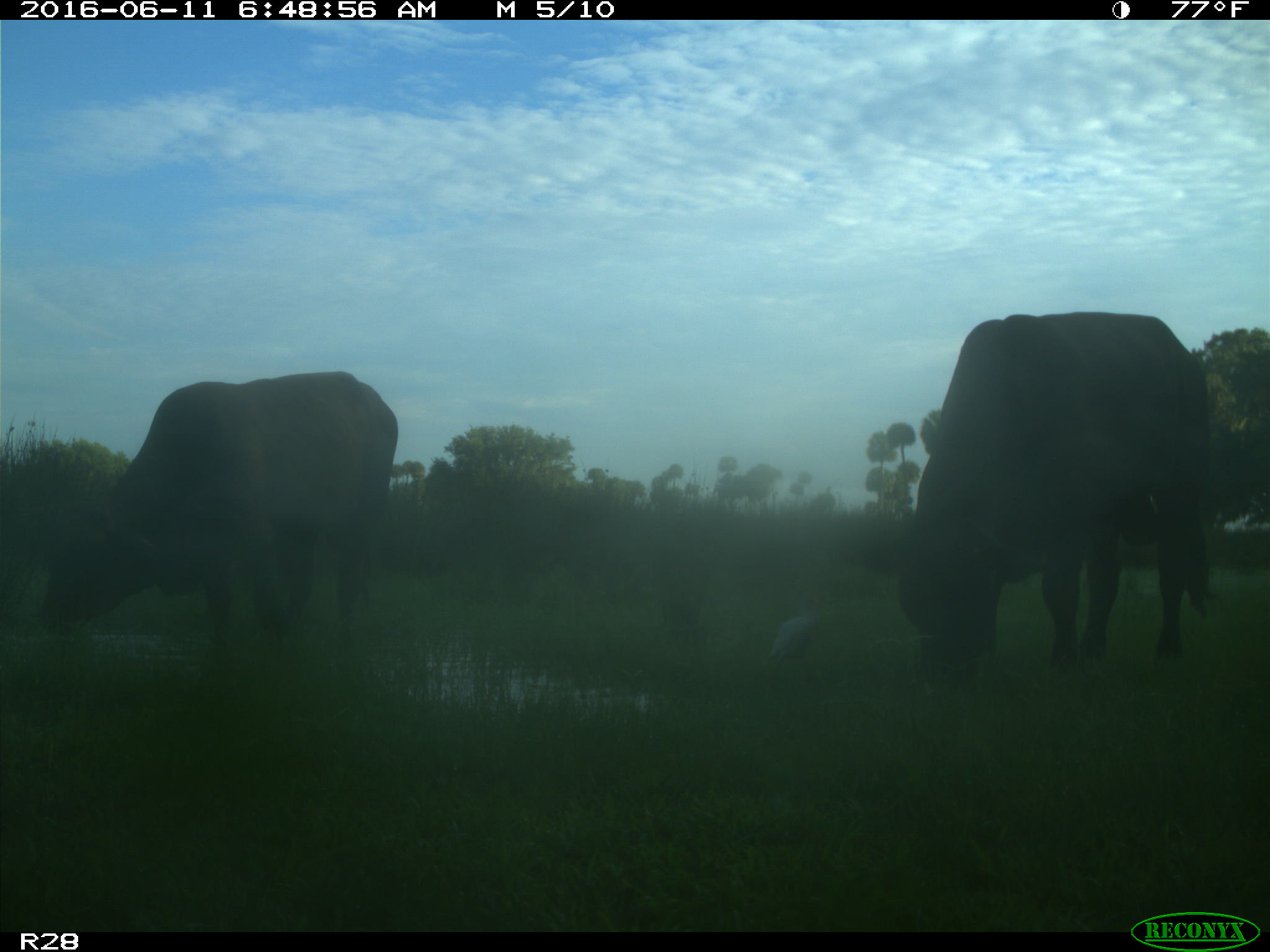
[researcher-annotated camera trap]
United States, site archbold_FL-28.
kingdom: Animalia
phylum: Chordata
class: Mammalia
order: Artiodactyla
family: Bovidae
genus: Bos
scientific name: Bos taurus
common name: domestic cow